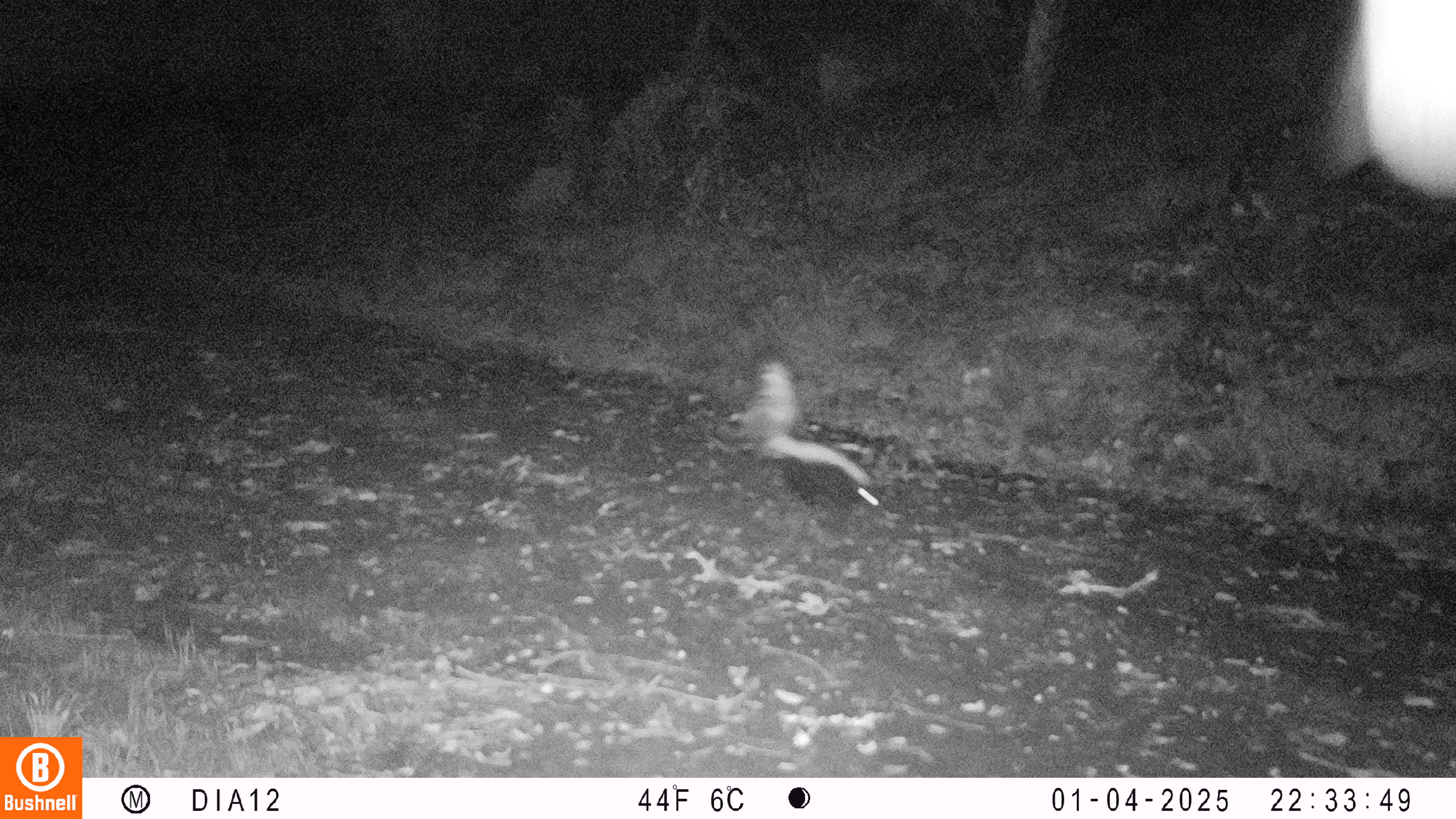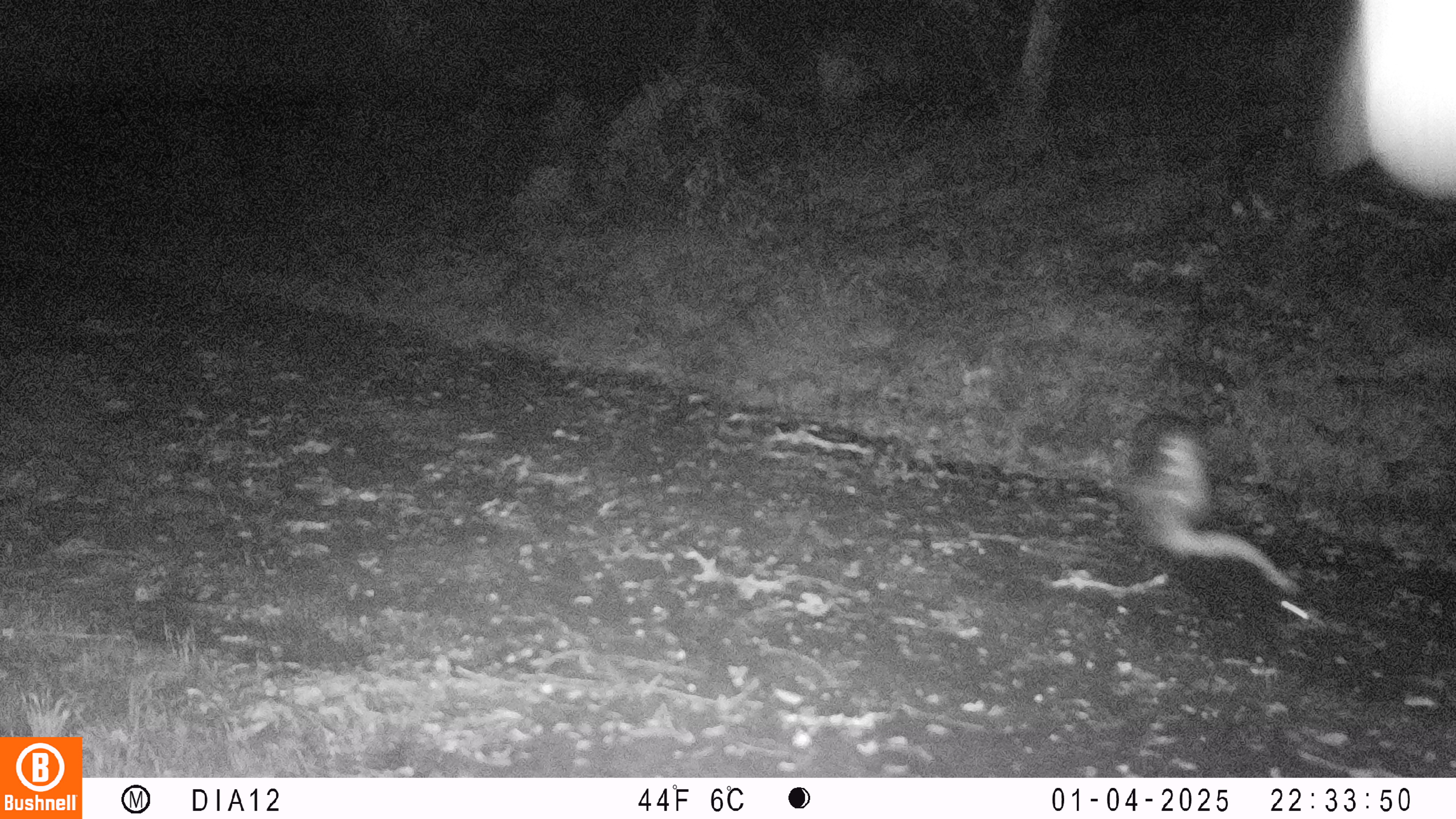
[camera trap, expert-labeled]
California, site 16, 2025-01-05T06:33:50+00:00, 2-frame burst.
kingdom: Animalia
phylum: Chordata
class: Mammalia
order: Carnivora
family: Mephitidae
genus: Mephitis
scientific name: Mephitis mephitis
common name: striped skunk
Striped skunk (Mephitis mephitis).